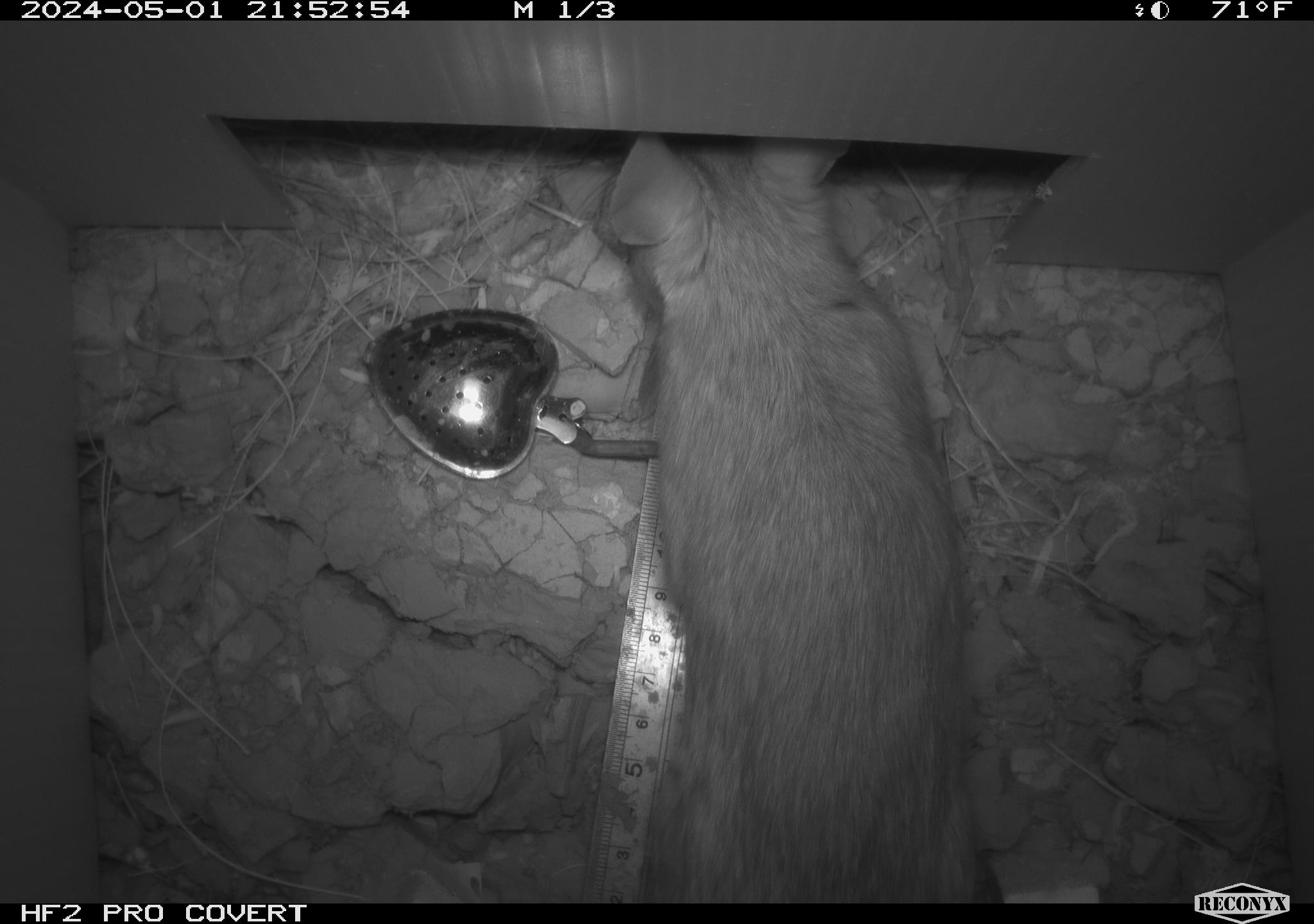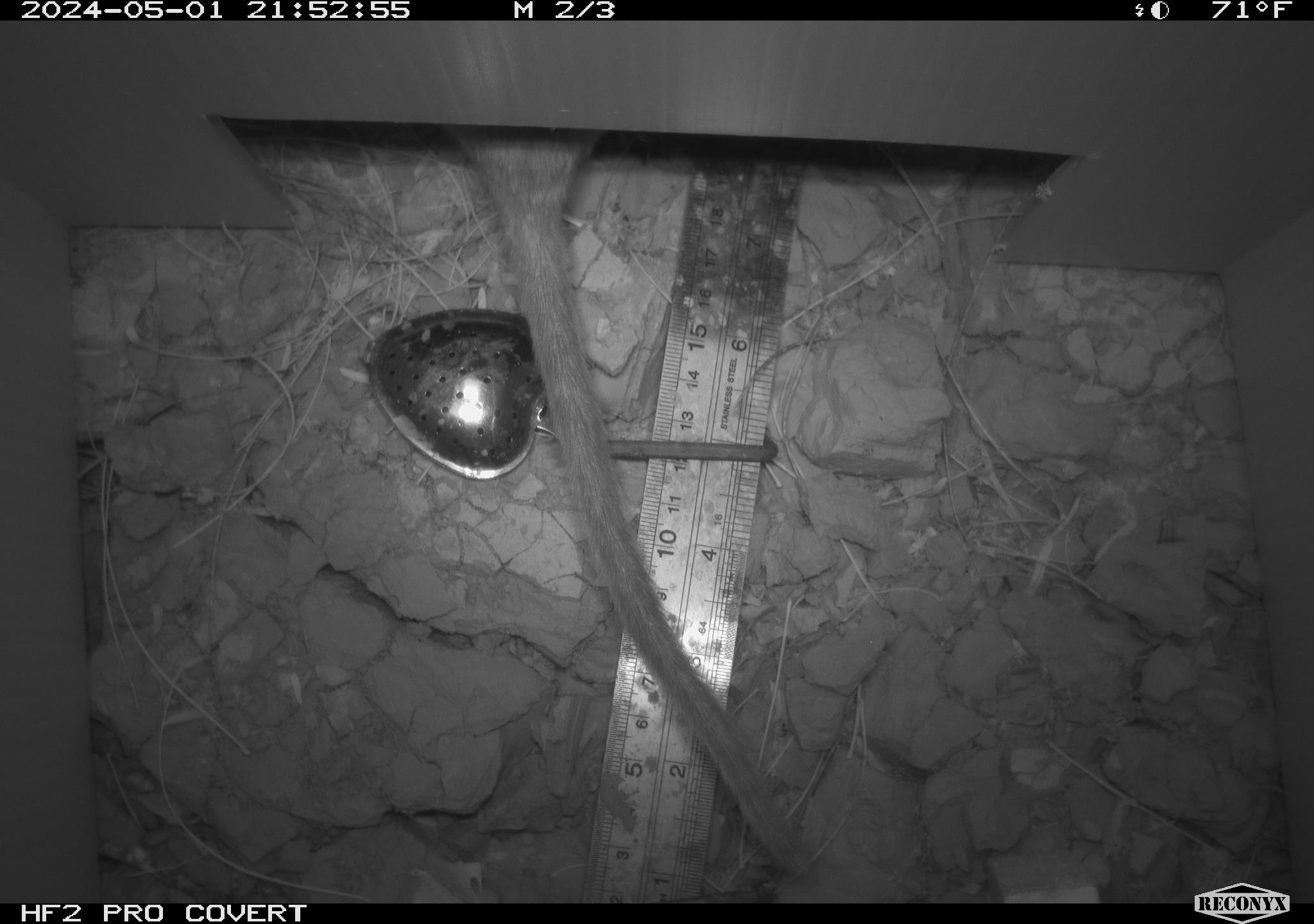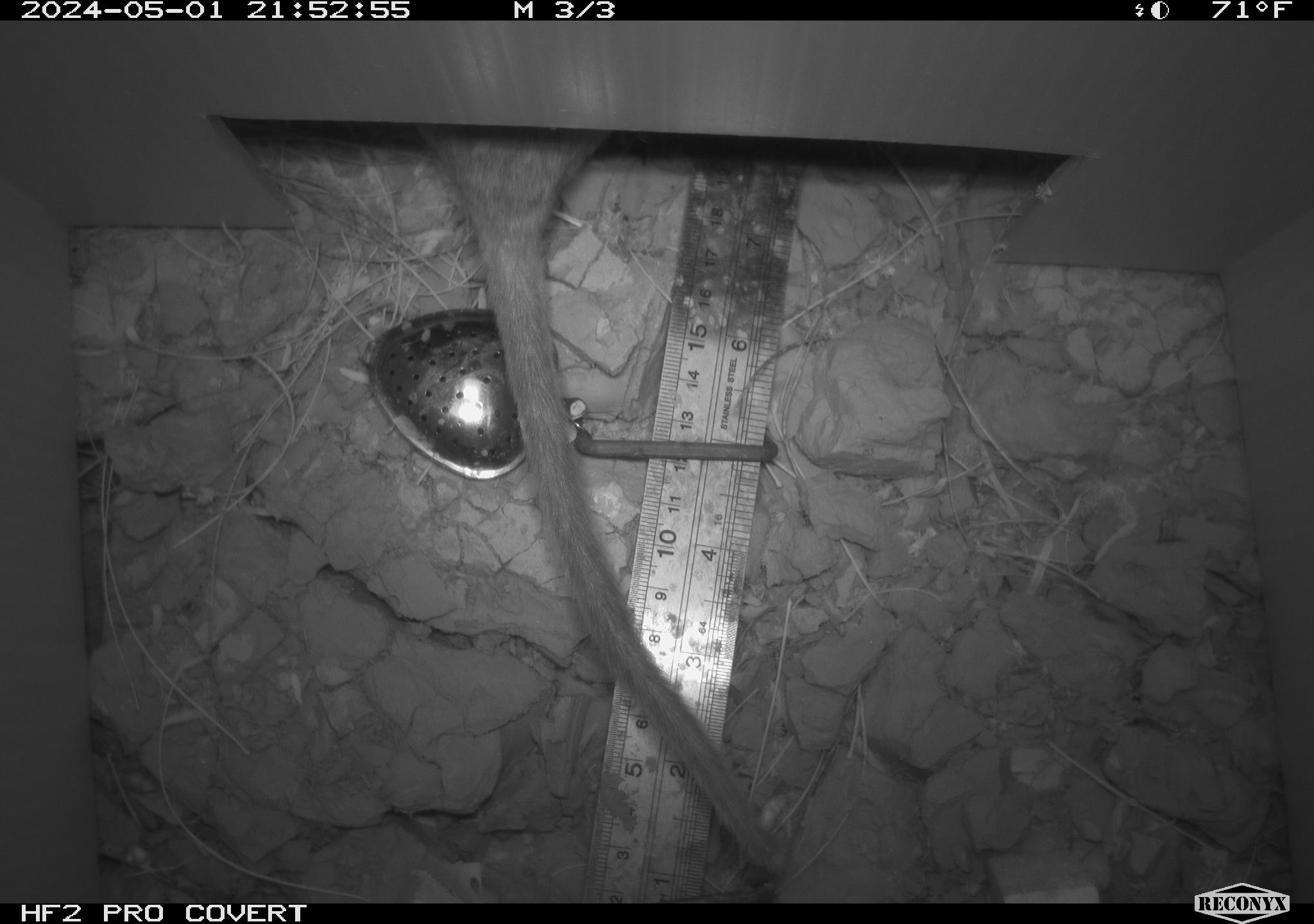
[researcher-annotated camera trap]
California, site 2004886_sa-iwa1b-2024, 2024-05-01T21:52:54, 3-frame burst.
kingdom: Animalia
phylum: Chordata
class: Mammalia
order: Rodentia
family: Cricetidae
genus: Neotoma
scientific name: Neotoma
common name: pack rat or woodrat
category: neotoma species